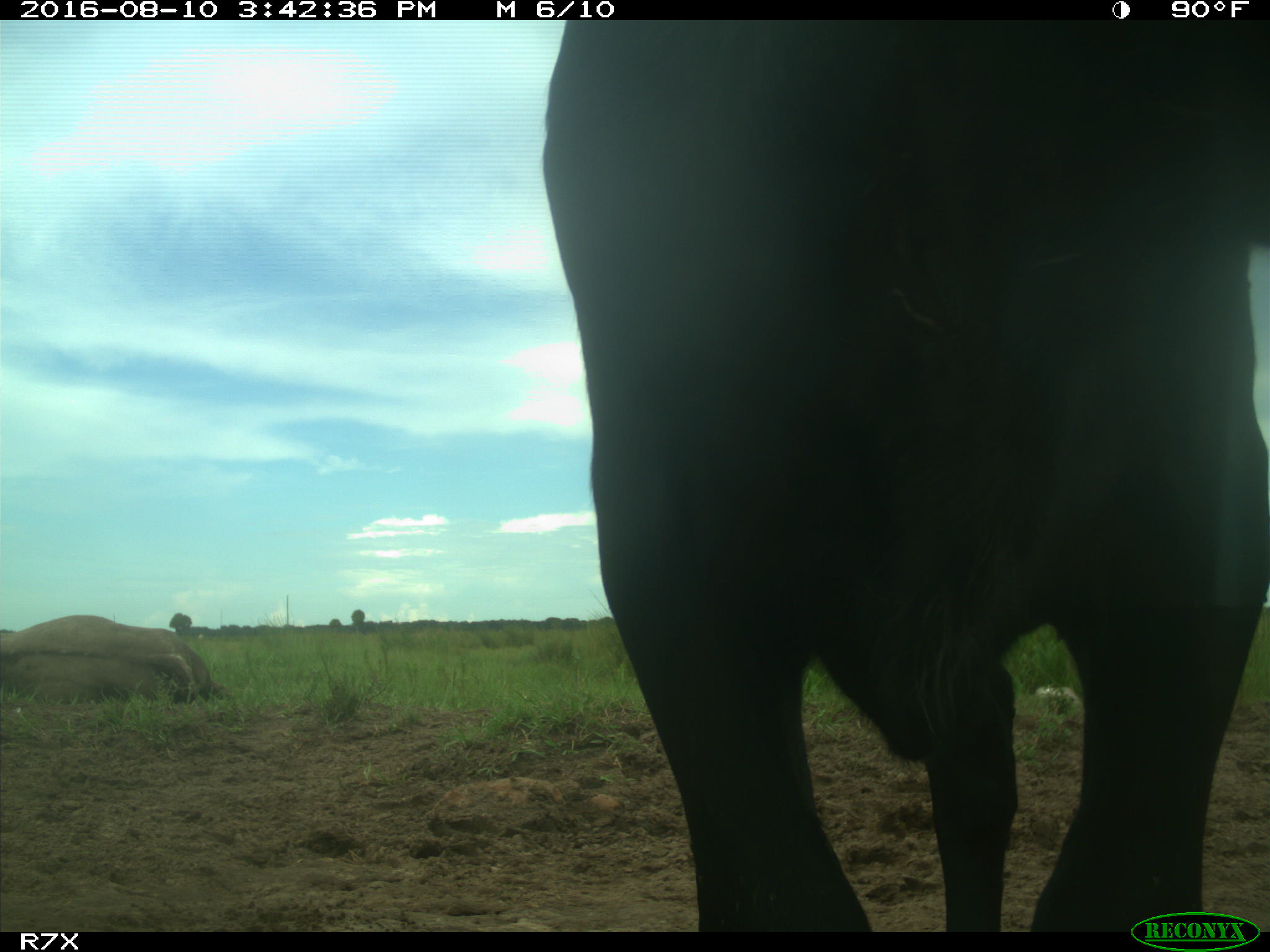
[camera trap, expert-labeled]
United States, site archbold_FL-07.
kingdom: Animalia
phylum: Chordata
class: Mammalia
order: Artiodactyla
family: Bovidae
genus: Bos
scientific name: Bos taurus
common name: domestic cow